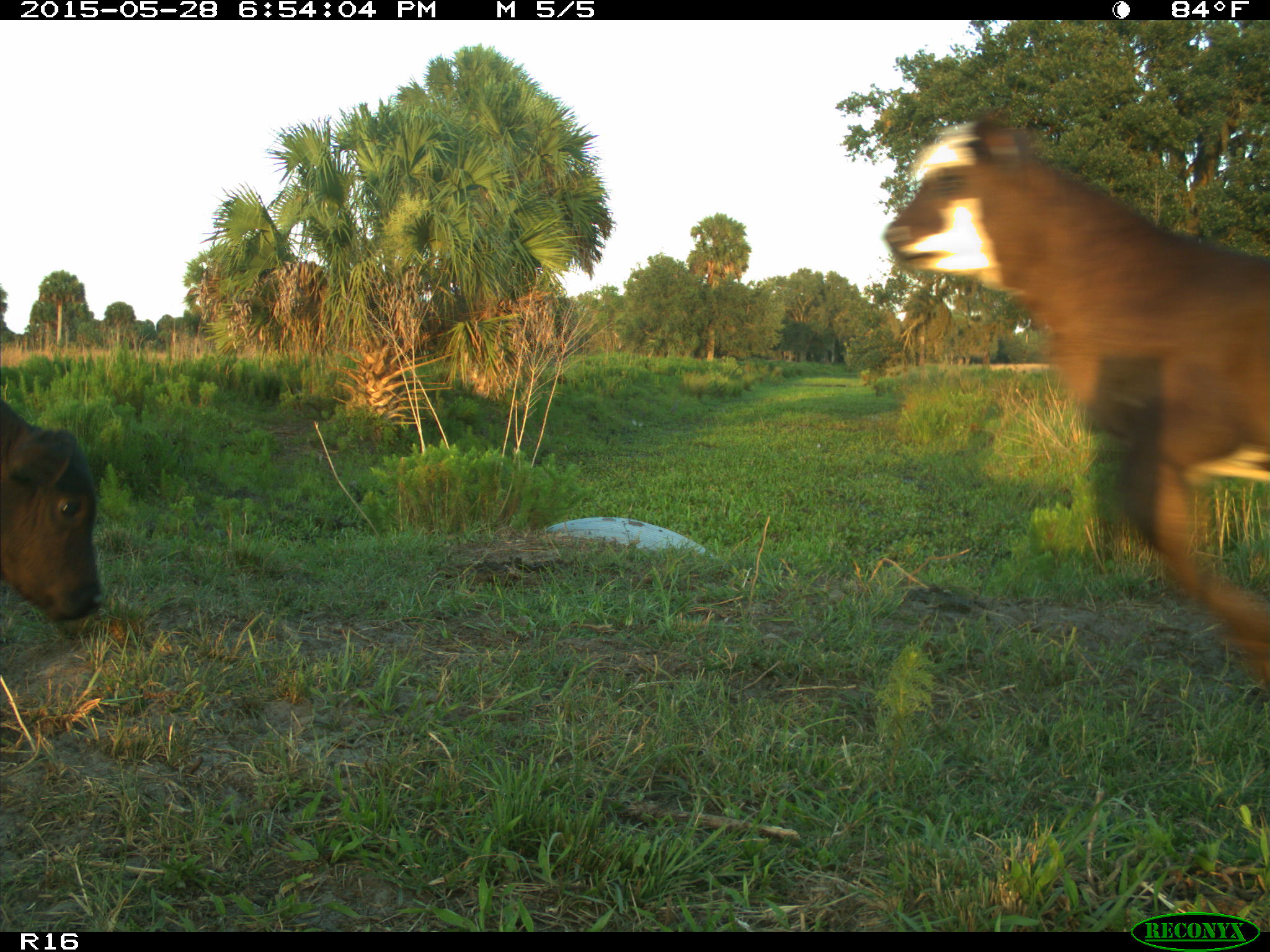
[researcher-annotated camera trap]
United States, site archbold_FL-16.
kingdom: Animalia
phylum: Chordata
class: Mammalia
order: Artiodactyla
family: Bovidae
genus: Bos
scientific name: Bos taurus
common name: domestic cow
Bos taurus (domestic cow).